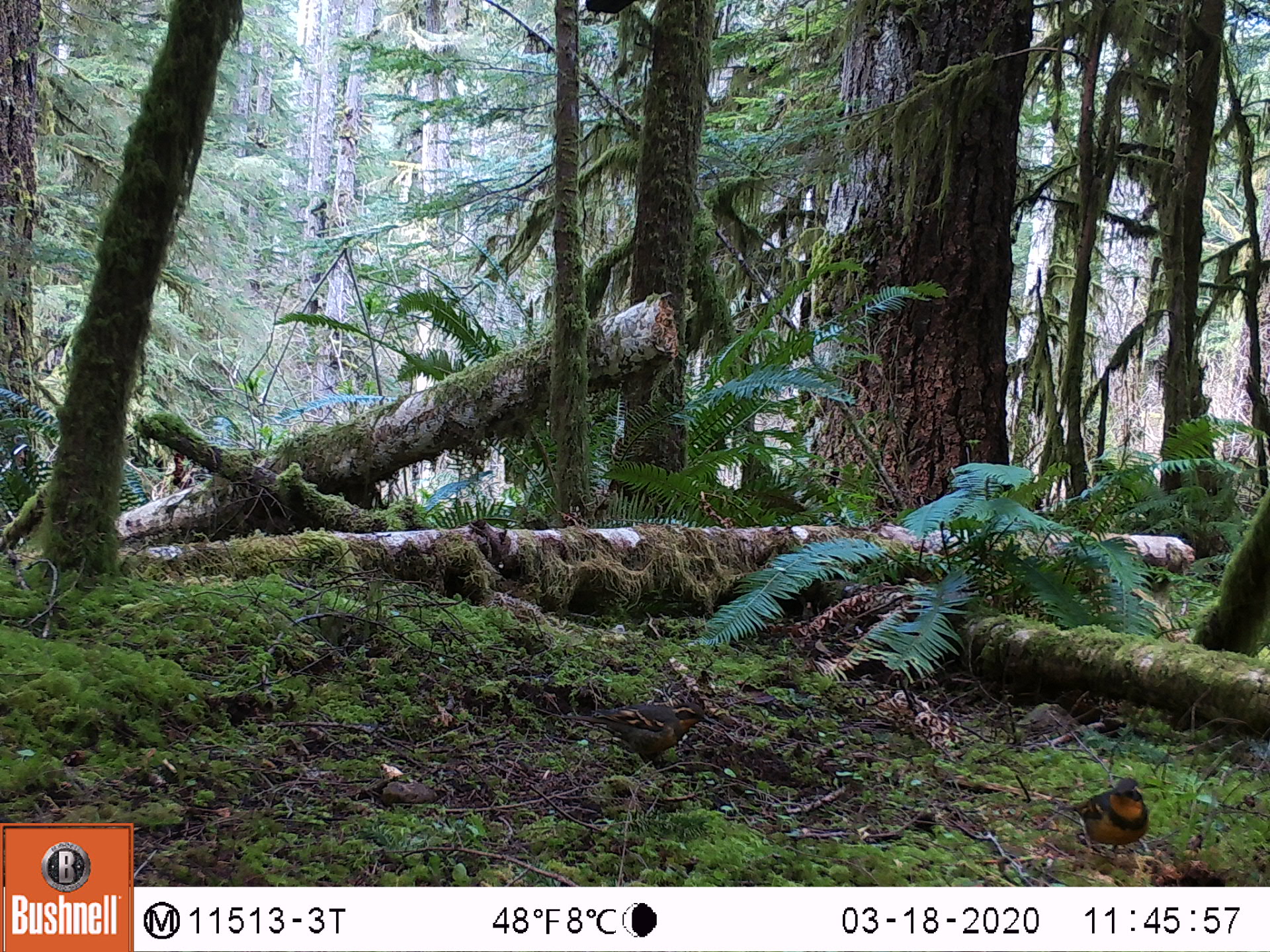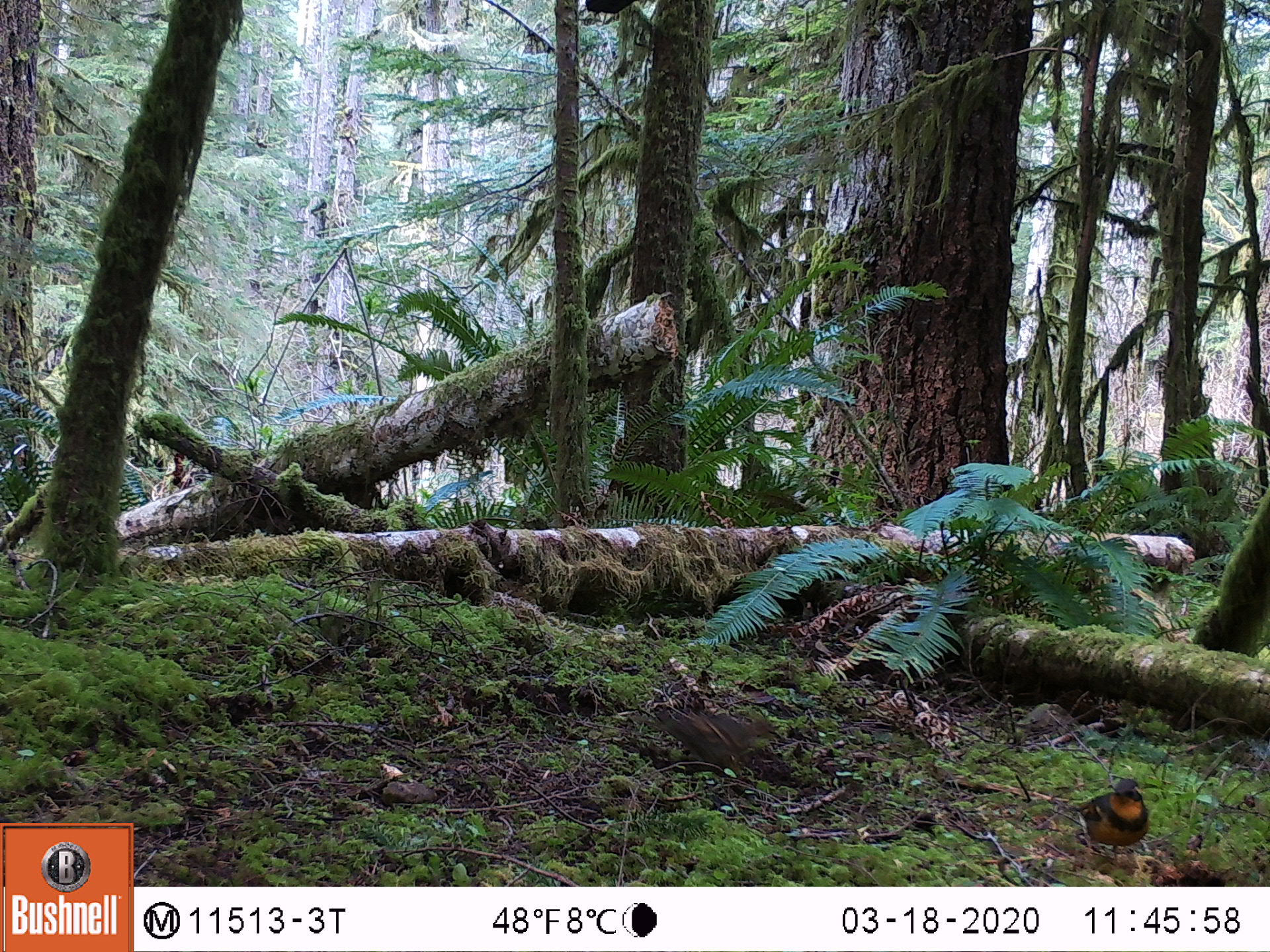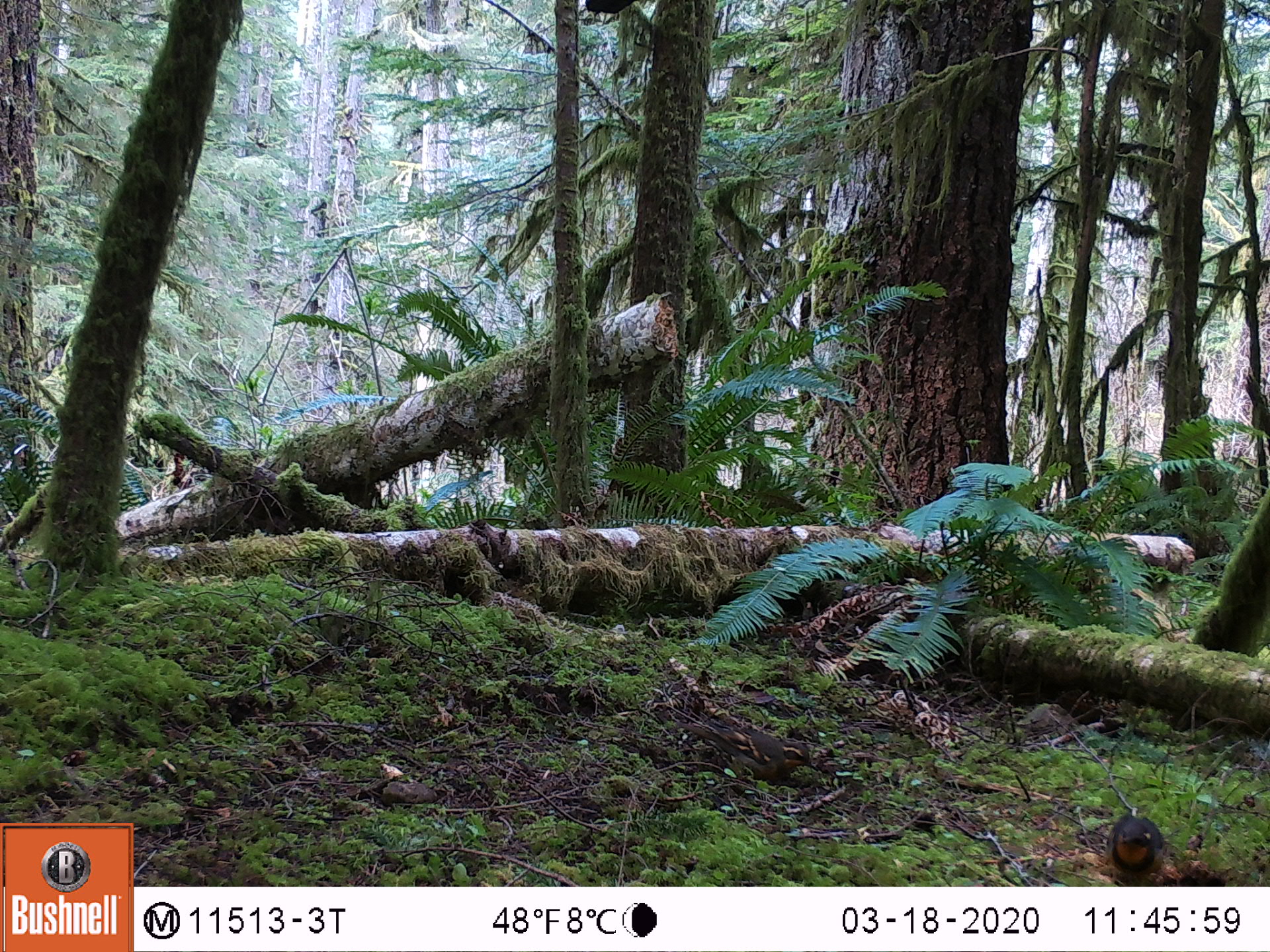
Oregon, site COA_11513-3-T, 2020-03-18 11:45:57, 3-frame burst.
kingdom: Animalia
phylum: Chordata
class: Aves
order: Passeriformes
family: Turdidae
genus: Ixoreus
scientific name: Ixoreus naevius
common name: varied thrush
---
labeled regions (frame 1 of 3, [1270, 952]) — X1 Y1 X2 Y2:
varied thrush: 576 698 711 767; 1067 773 1154 860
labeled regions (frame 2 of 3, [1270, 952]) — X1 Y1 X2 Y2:
varied thrush: 1075 775 1155 855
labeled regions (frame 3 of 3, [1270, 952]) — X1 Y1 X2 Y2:
varied thrush: 689 717 823 789; 1097 809 1168 880